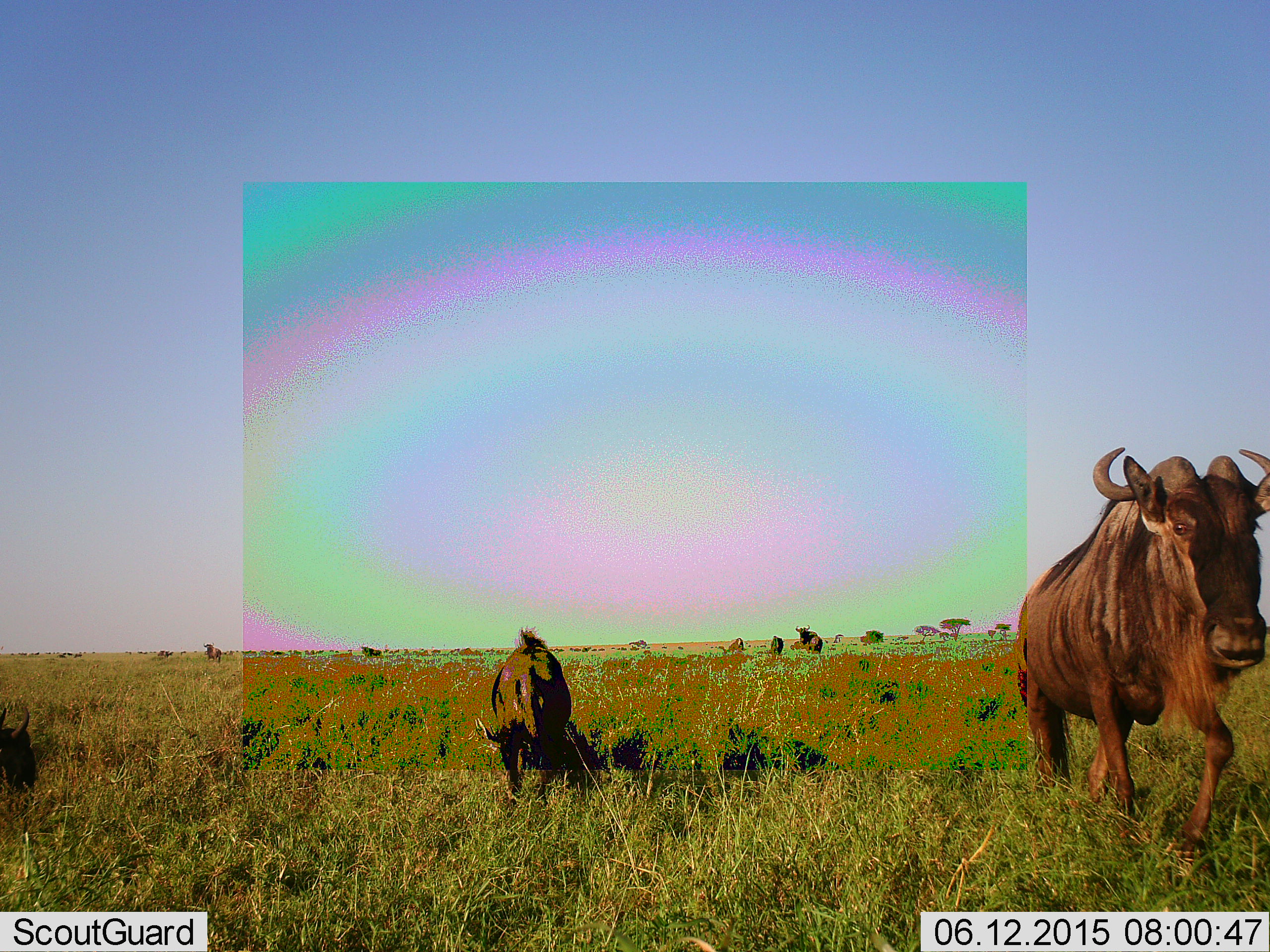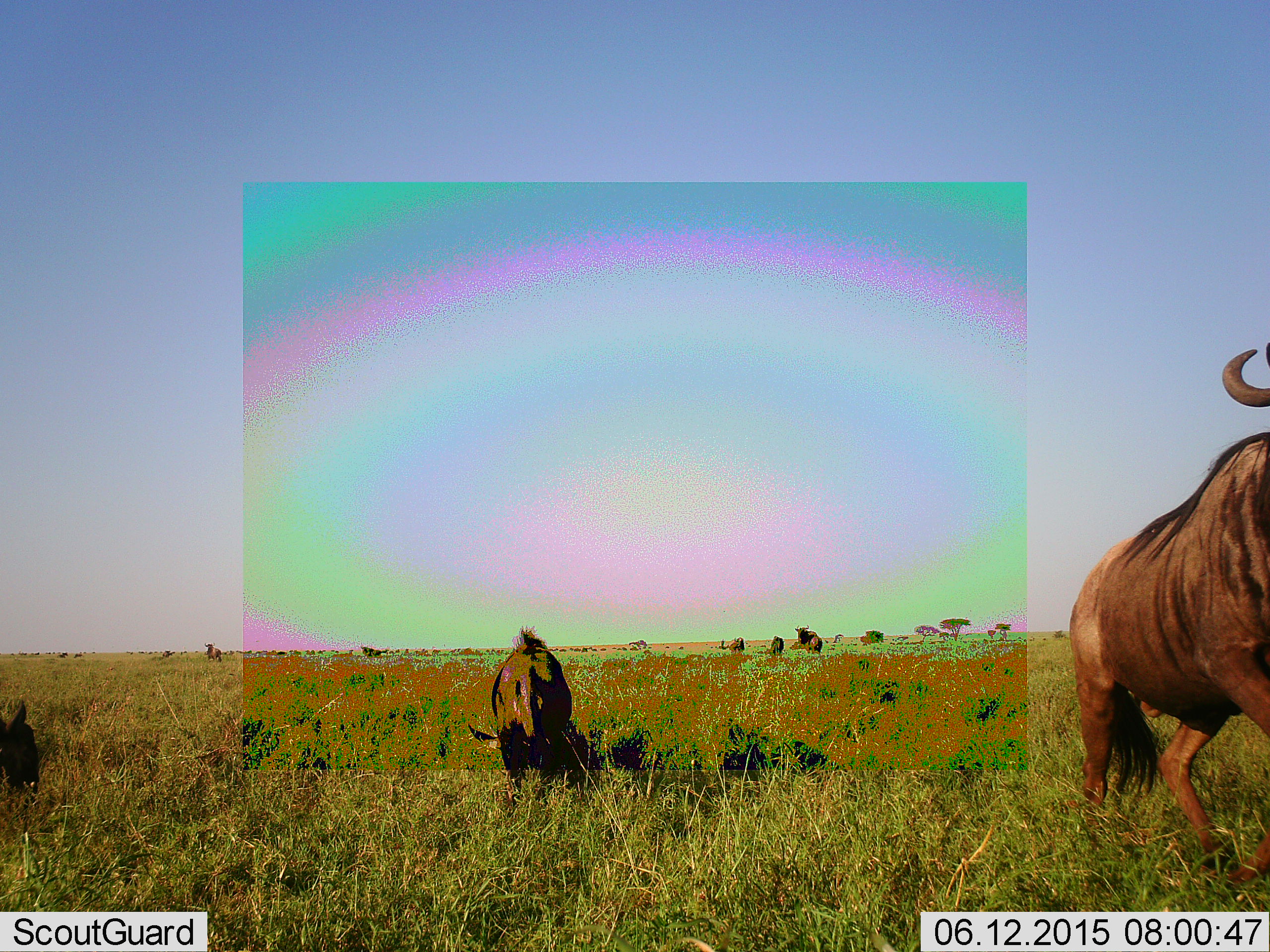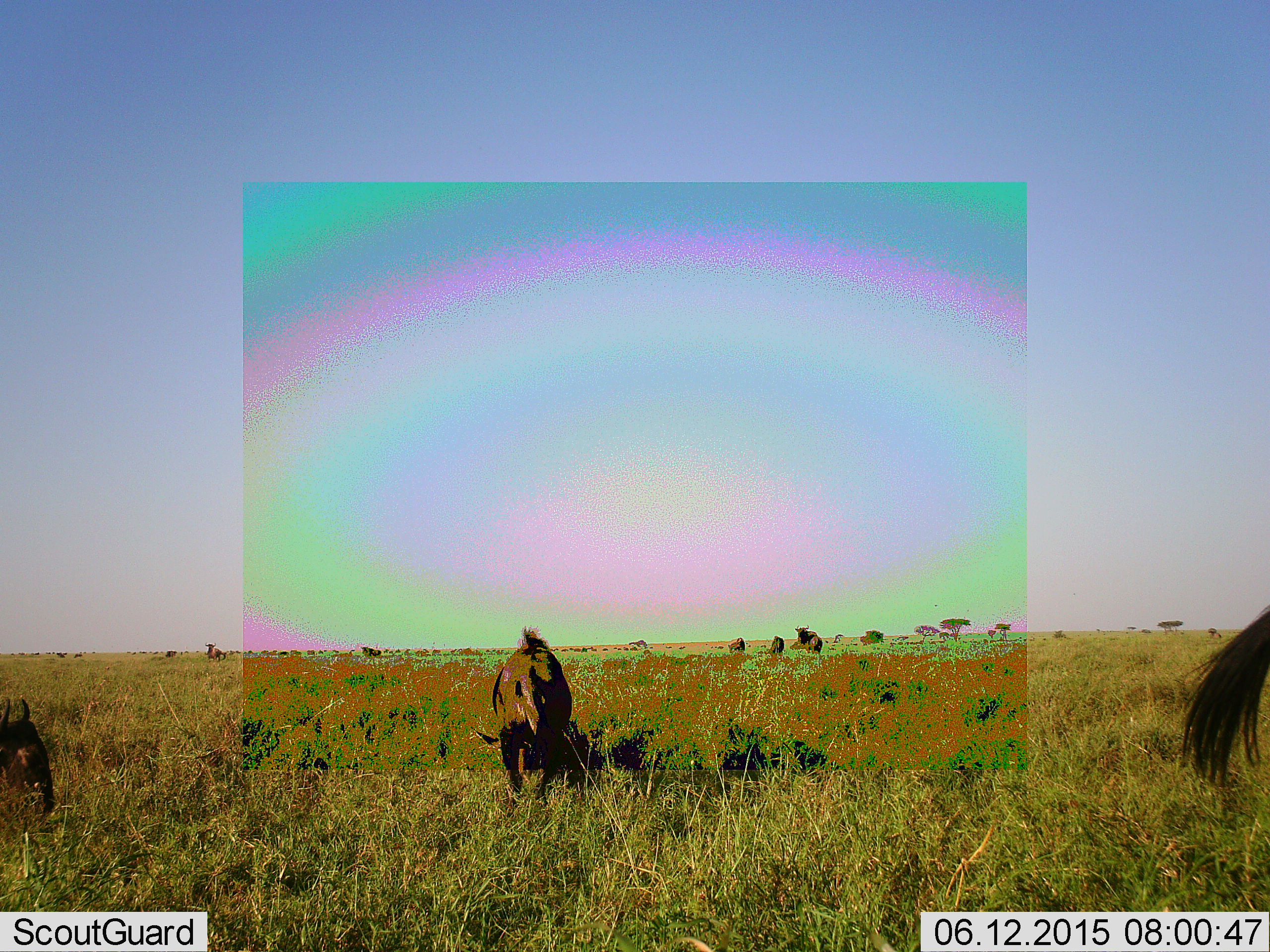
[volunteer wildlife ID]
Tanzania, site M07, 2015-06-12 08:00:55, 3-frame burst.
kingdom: Animalia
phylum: Chordata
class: Mammalia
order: Artiodactyla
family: Bovidae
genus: Connochaetes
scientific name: Connochaetes taurinus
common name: blue wildebeest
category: wildebeest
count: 10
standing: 50%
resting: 0%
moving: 90%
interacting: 0%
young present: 0%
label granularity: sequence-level